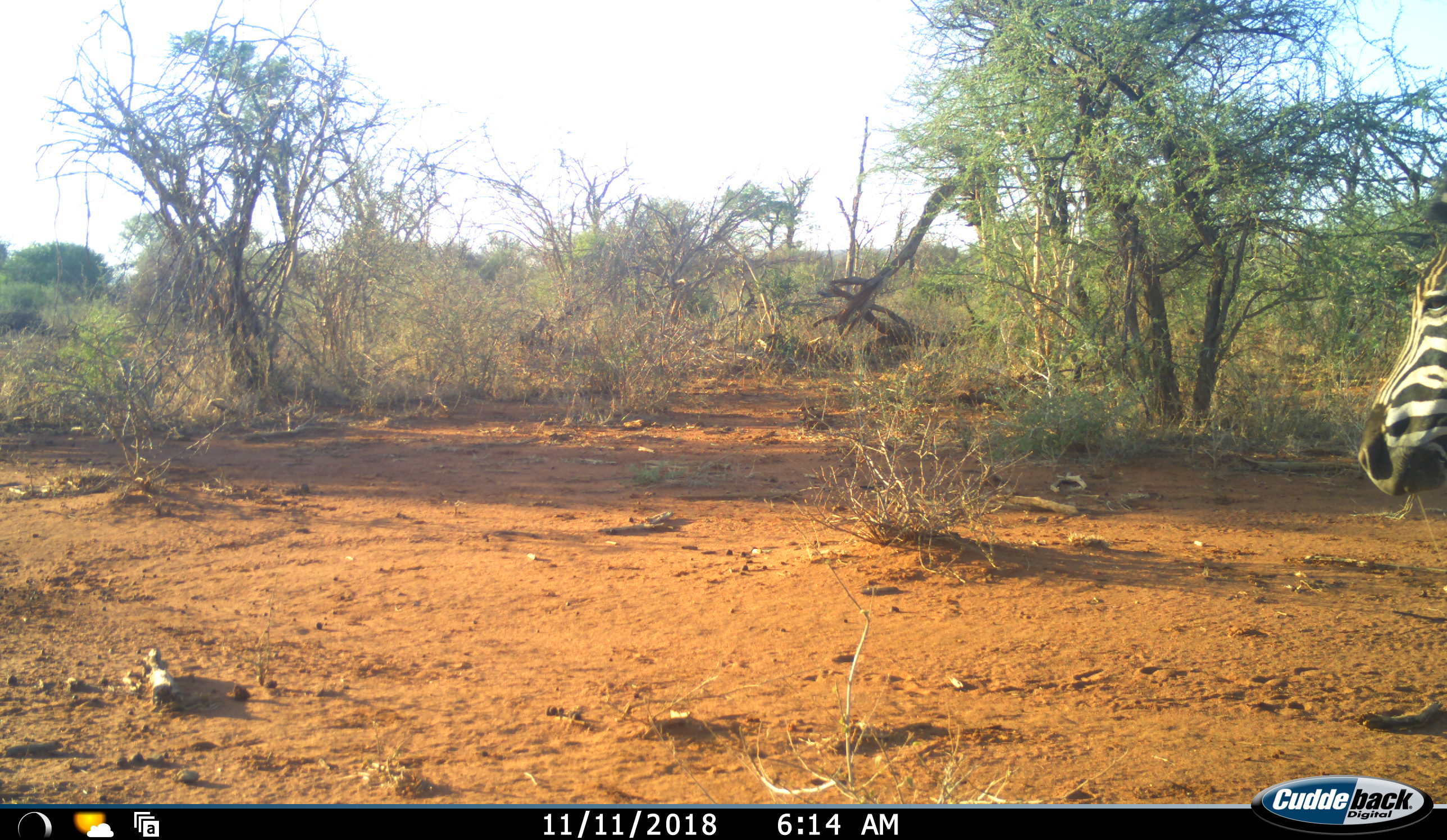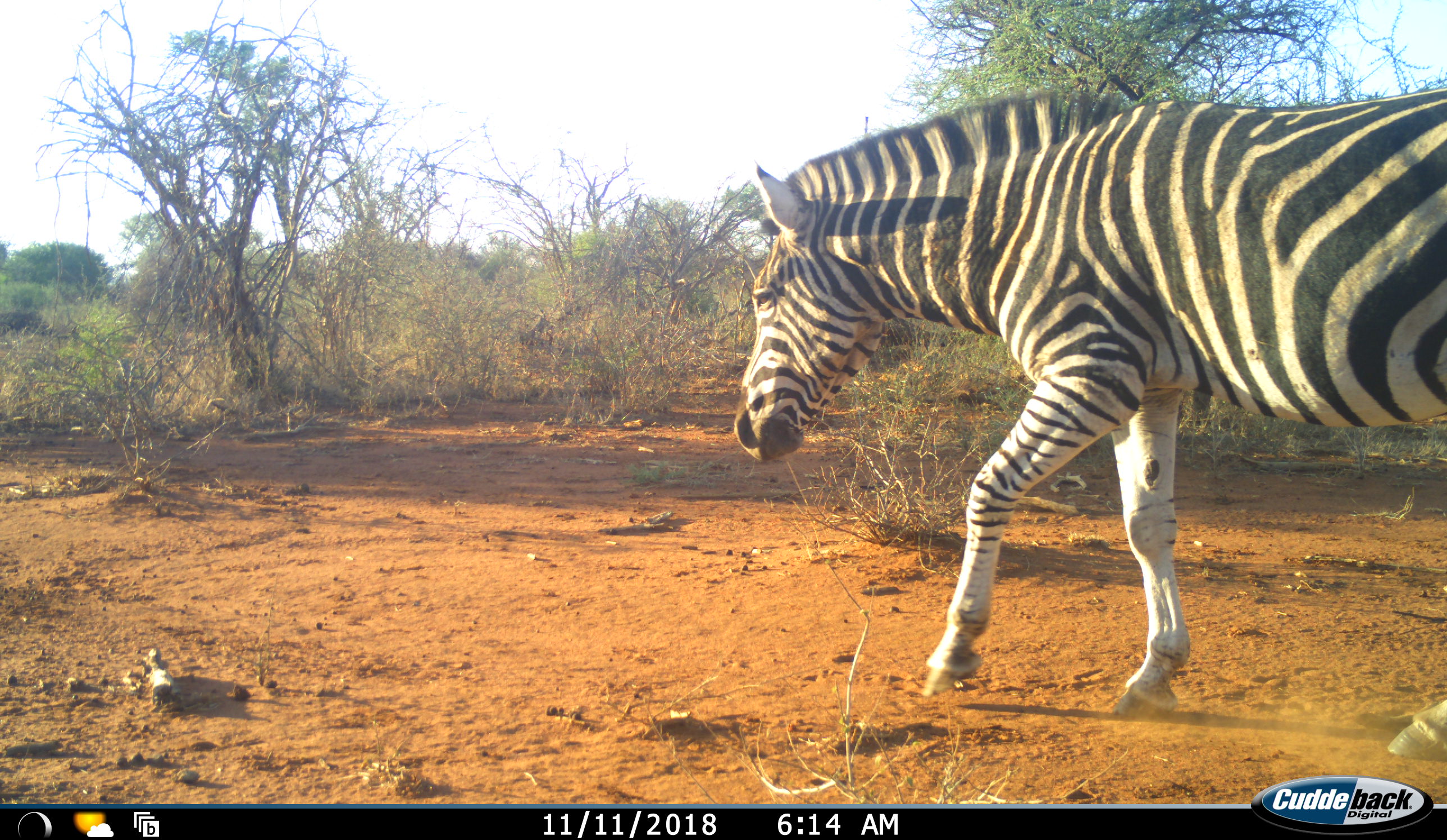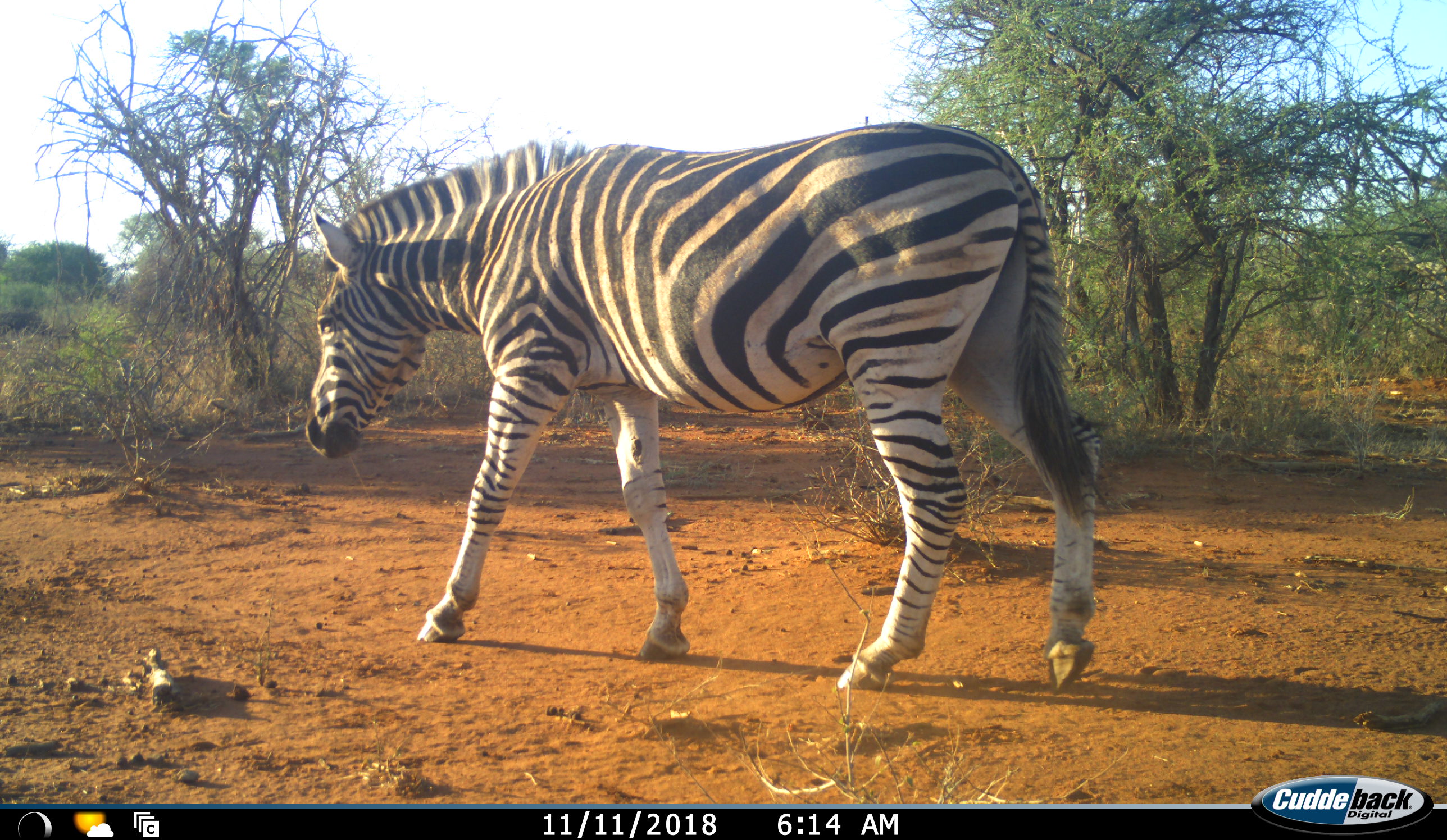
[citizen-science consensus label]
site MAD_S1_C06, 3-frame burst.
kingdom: Animalia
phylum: Chordata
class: Mammalia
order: Perissodactyla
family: Equidae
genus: Equus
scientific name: Equus quagga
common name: plains zebra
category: zebraplains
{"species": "zebraplains (plains zebra) (Equus quagga)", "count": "1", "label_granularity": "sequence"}